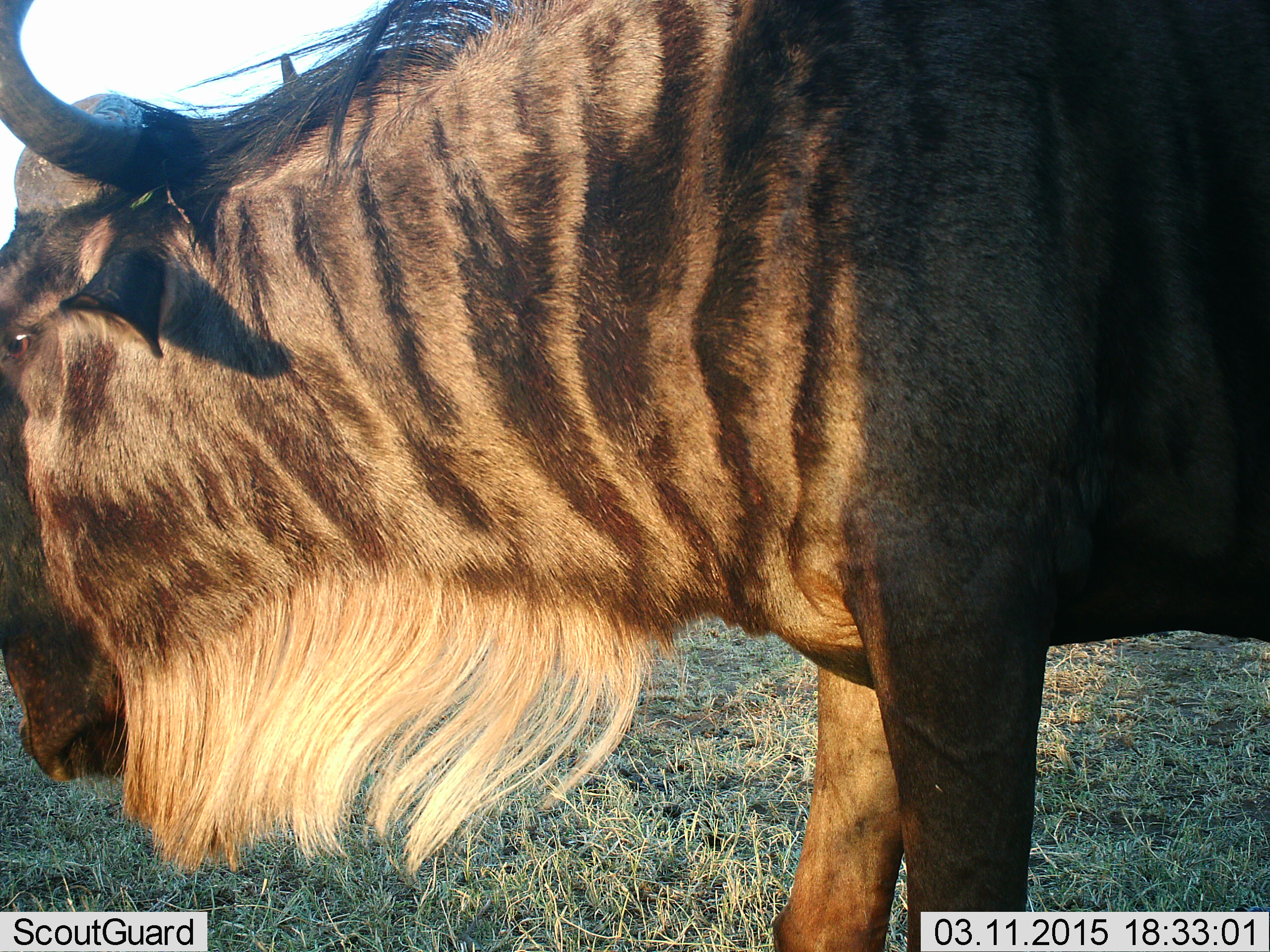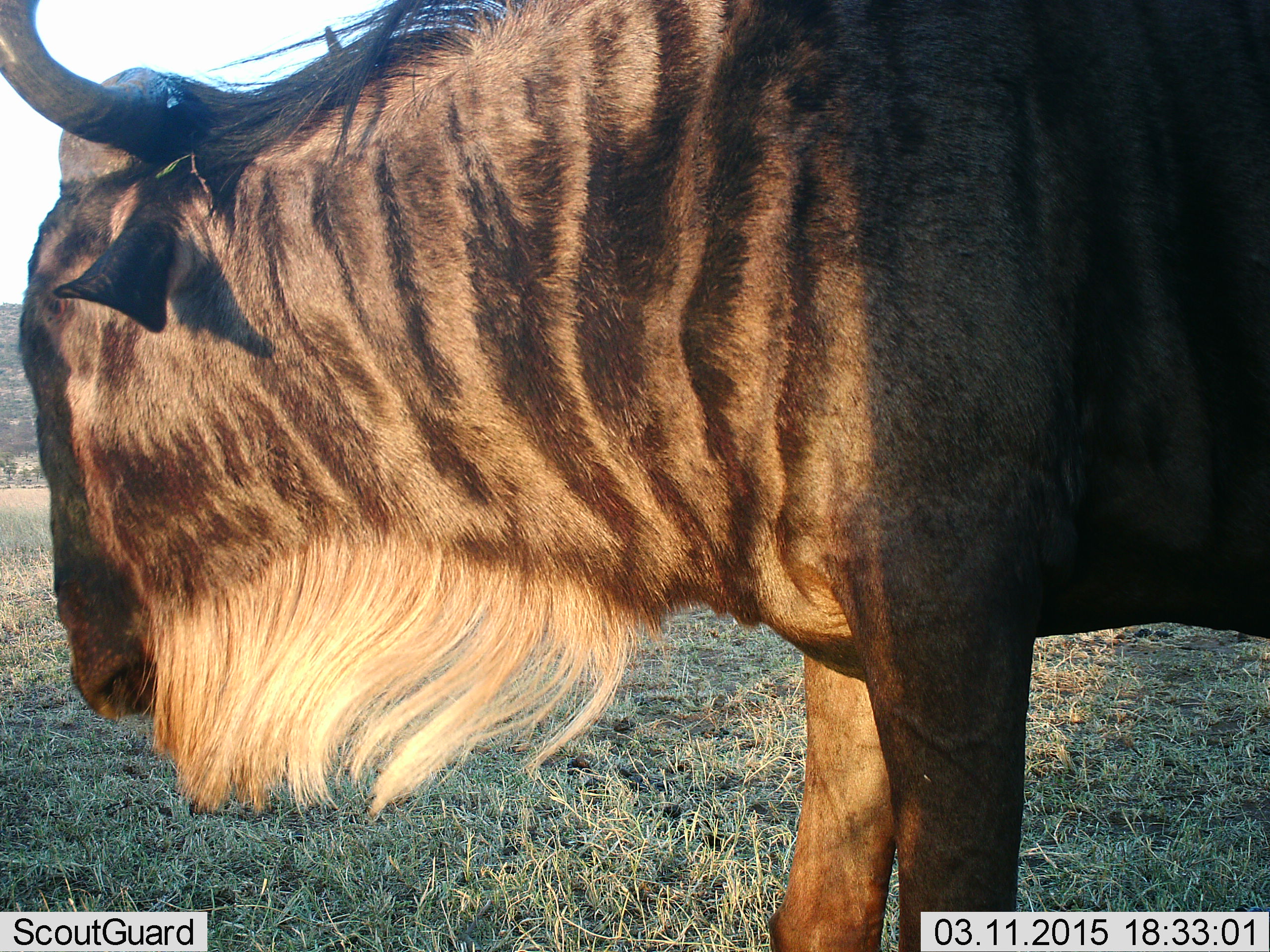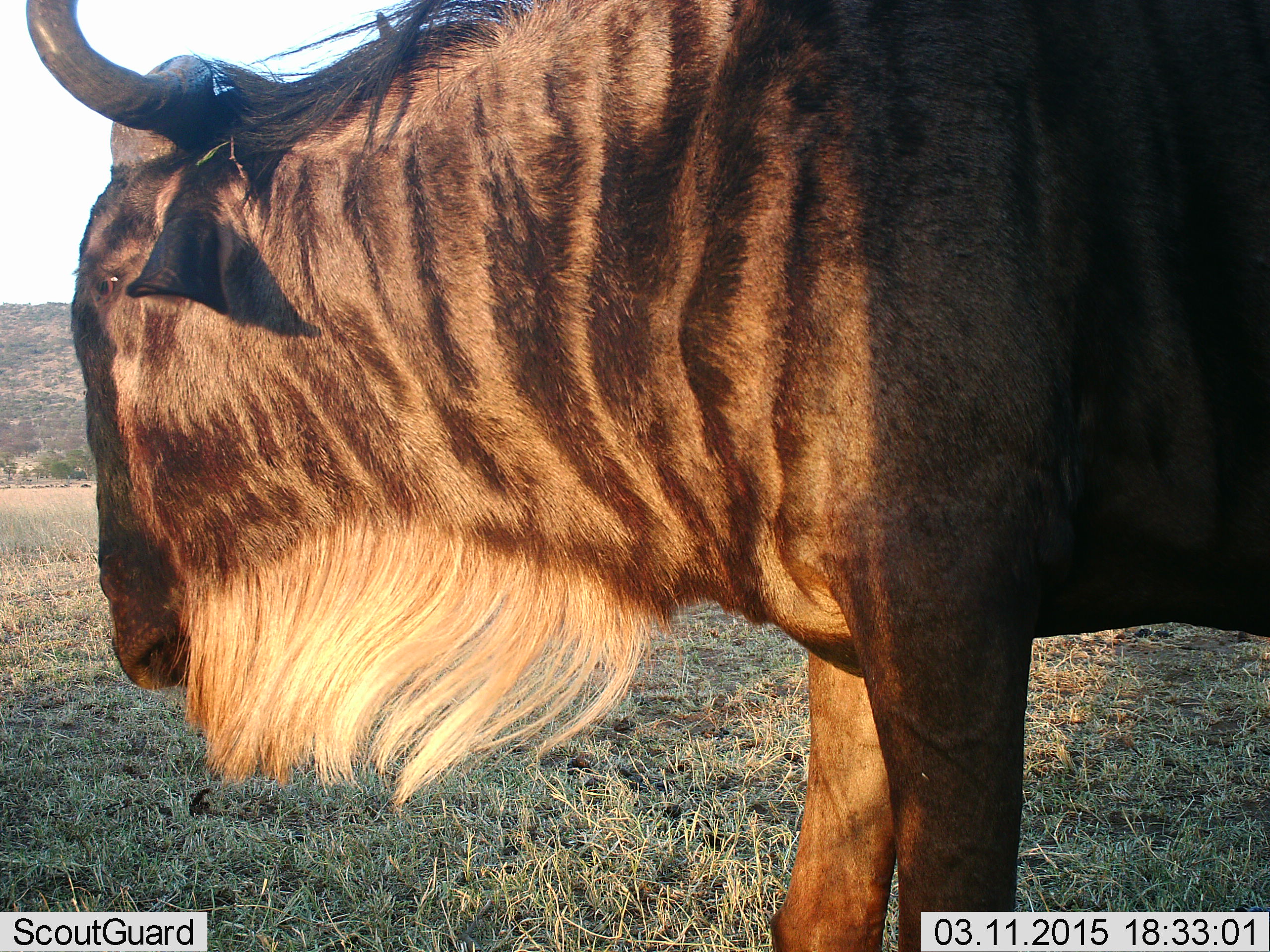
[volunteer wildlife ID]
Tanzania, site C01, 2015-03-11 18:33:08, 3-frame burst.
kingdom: Animalia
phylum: Chordata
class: Mammalia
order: Artiodactyla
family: Bovidae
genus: Connochaetes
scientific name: Connochaetes taurinus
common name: blue wildebeest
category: wildebeest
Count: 1.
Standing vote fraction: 90%.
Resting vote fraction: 0%.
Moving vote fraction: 10%.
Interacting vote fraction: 0%.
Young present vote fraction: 0%.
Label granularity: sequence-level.